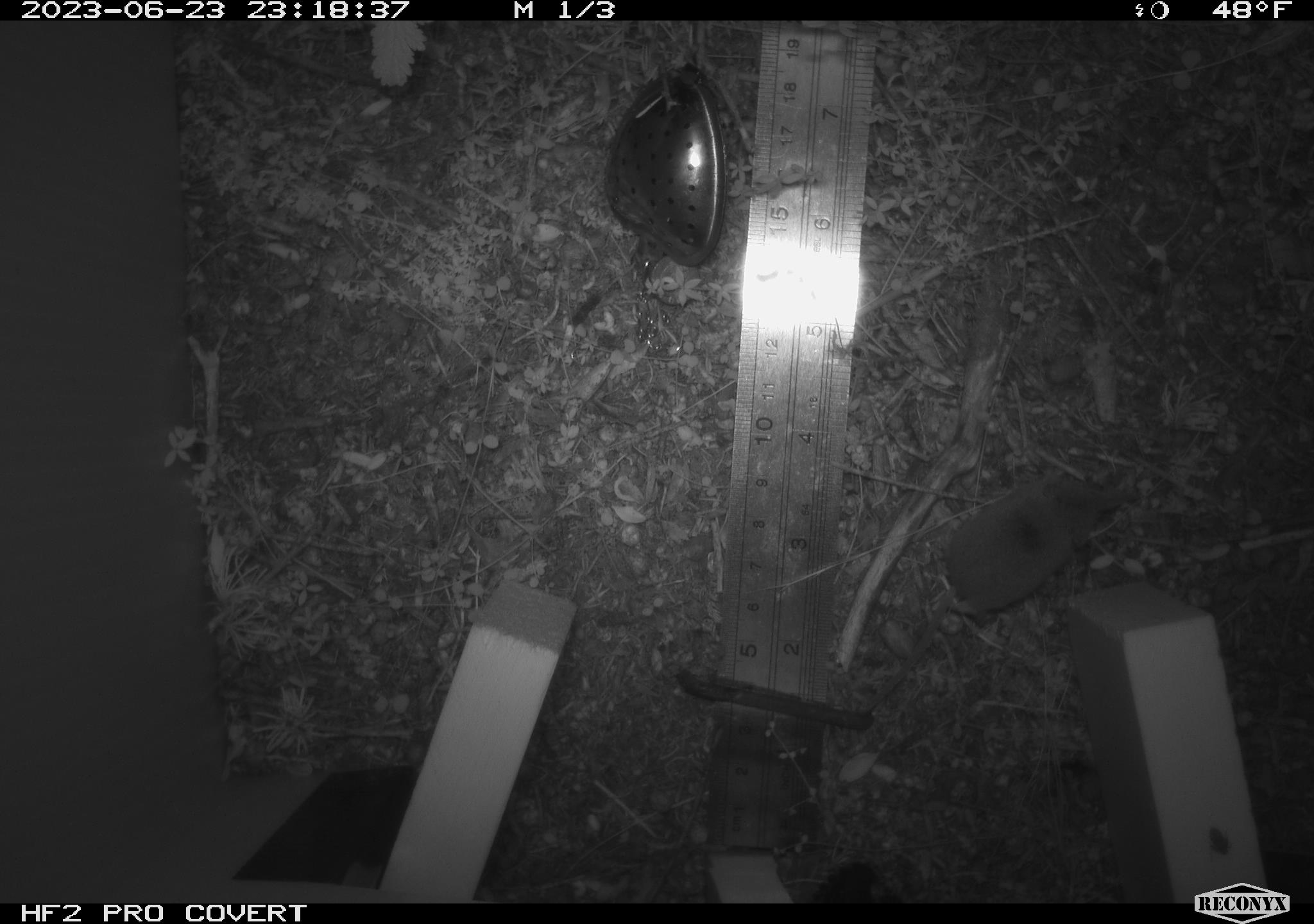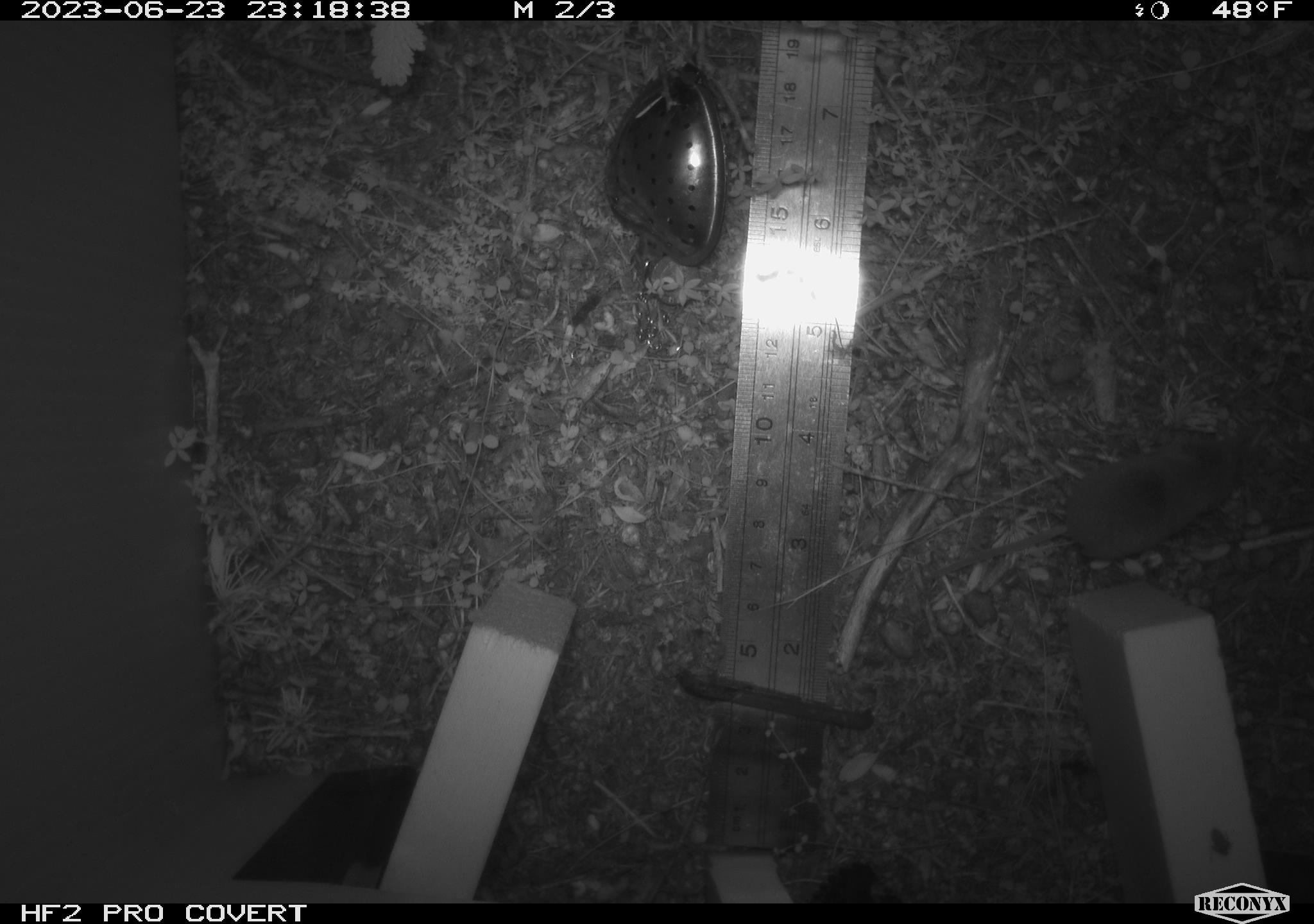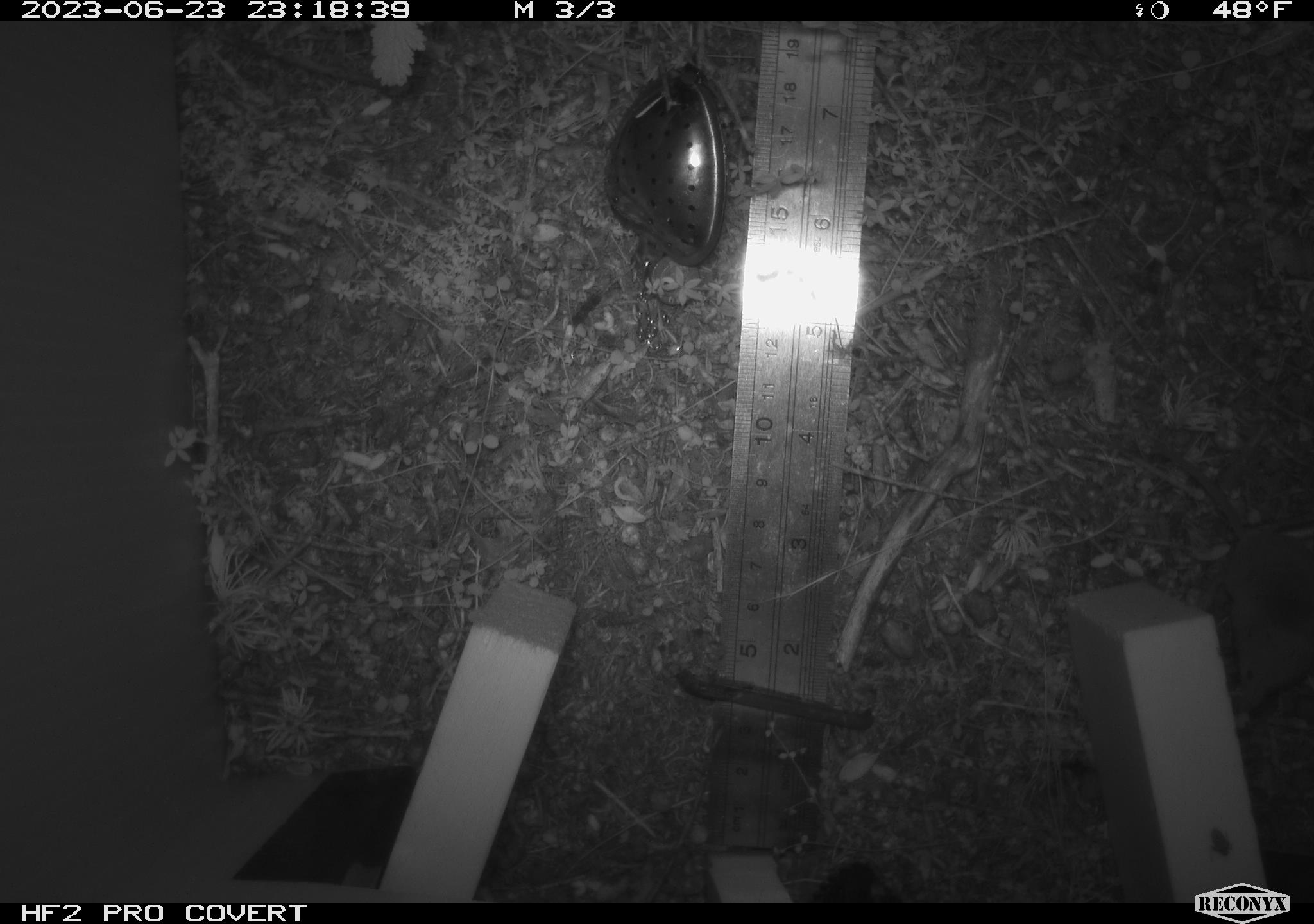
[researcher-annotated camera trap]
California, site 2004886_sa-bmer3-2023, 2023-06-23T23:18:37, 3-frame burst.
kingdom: Animalia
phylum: Chordata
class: Mammalia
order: Eulipotyphla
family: Soricidae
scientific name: Soricidae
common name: shrews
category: soricidae family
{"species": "soricidae family (shrews) (Soricidae)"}